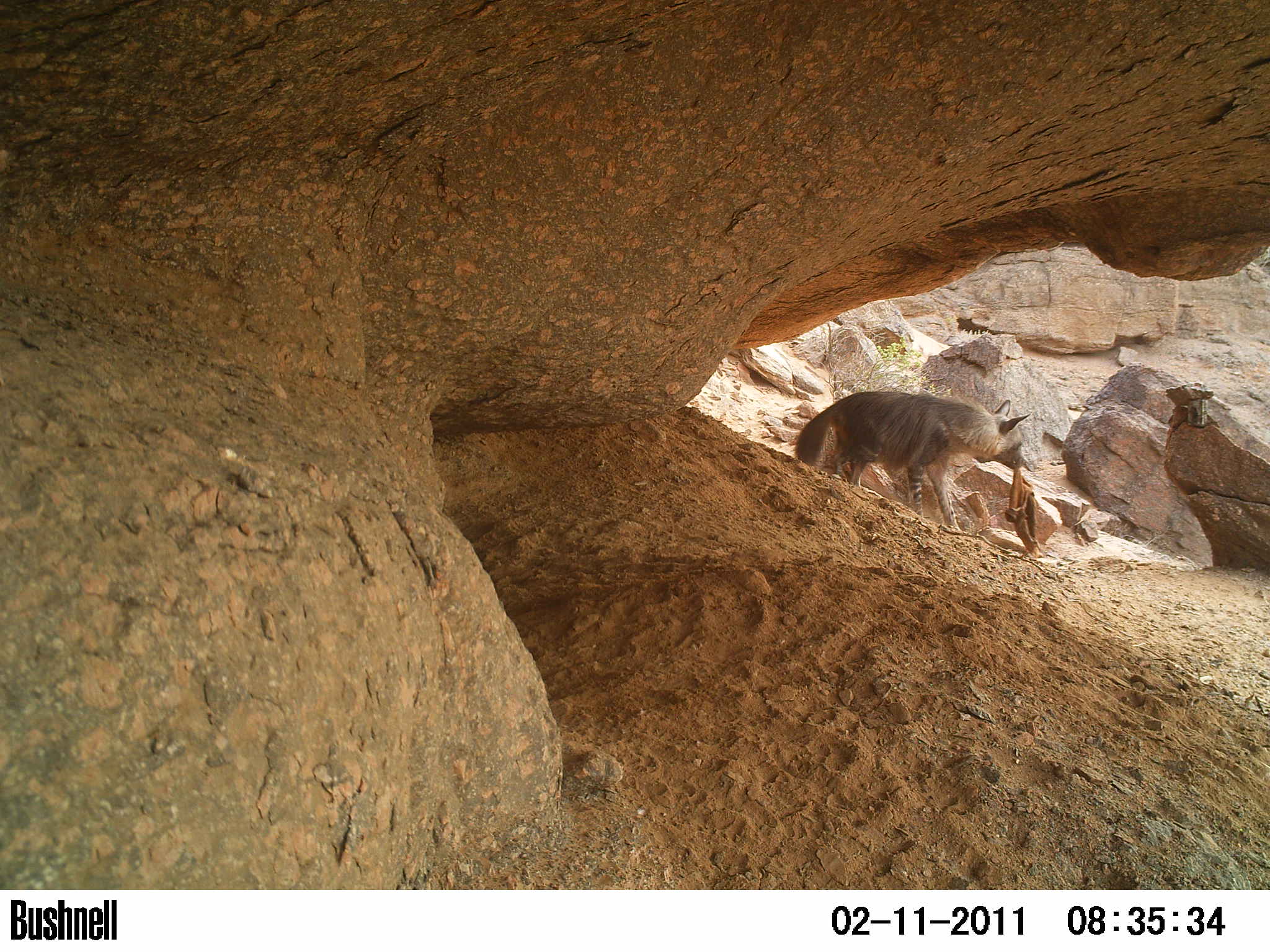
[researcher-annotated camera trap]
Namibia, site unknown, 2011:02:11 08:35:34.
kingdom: Animalia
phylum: Chordata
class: Mammalia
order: Carnivora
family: Hyaenidae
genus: Parahyaena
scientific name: Parahyaena brunnea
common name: brown hyena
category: hyaena brunnea